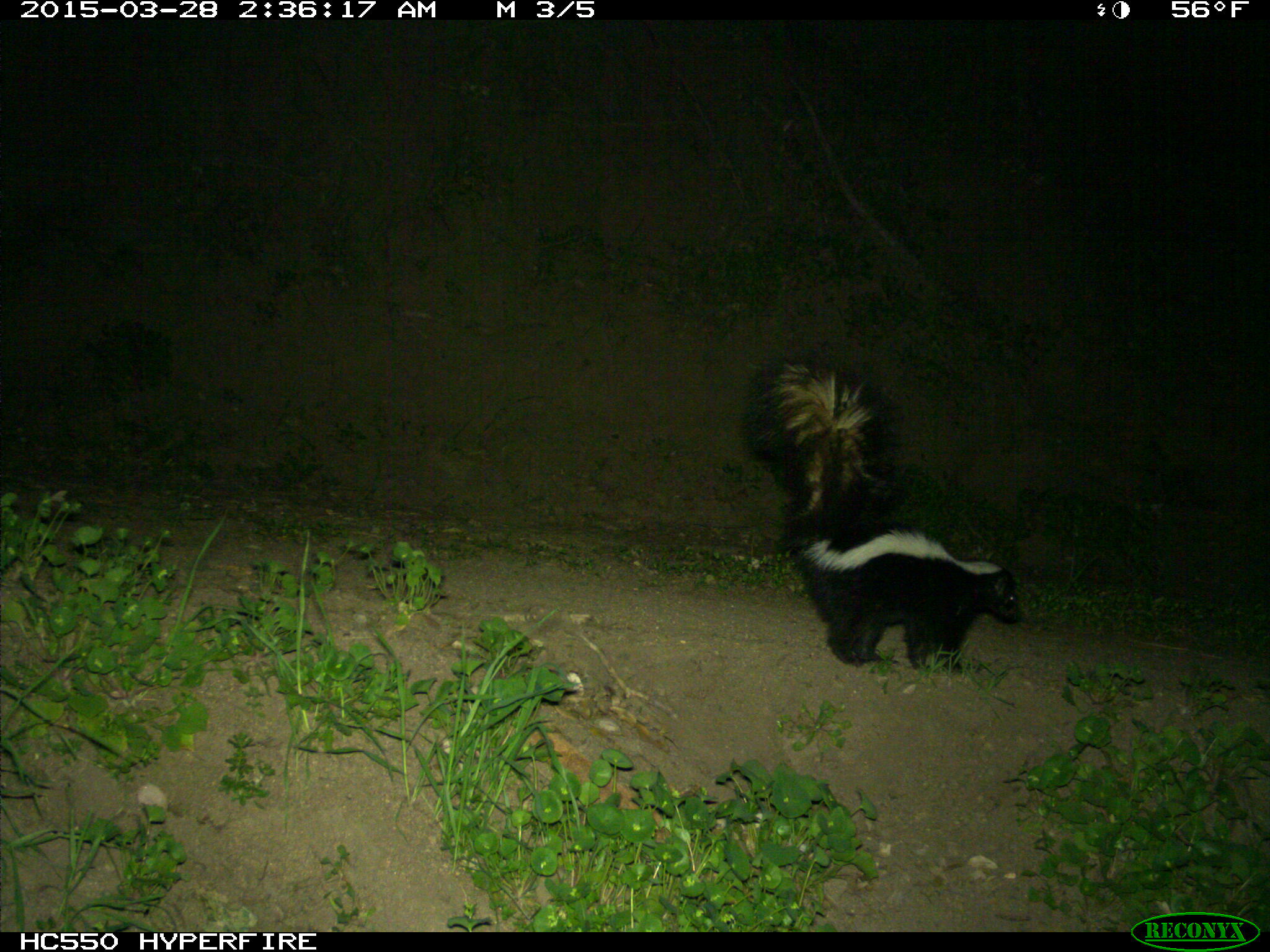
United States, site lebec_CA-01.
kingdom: Animalia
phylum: Chordata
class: Mammalia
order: Carnivora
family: Mephitidae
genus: Mephitis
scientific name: Mephitis mephitis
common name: striped skunk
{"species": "Mephitis mephitis (striped skunk)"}